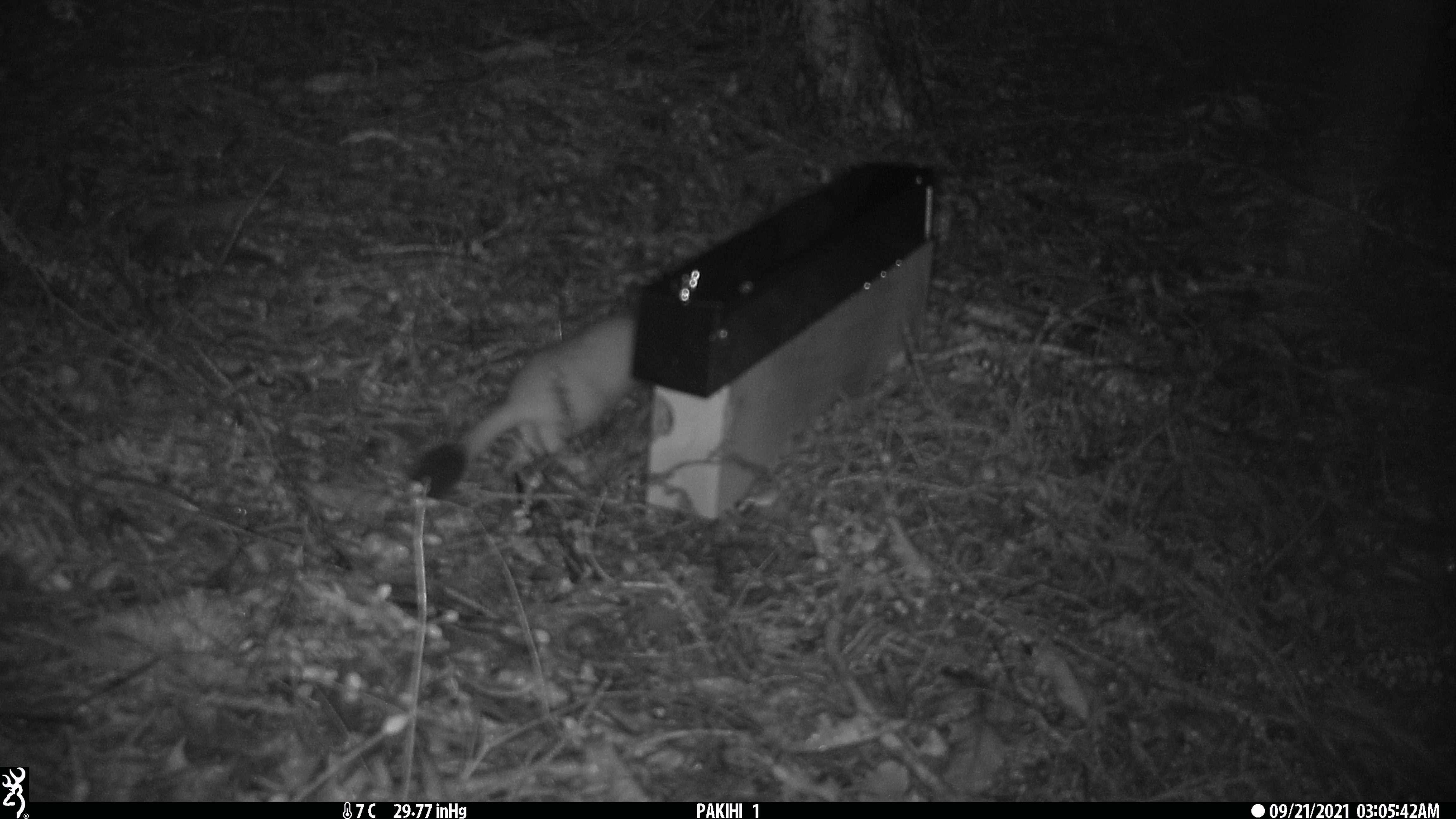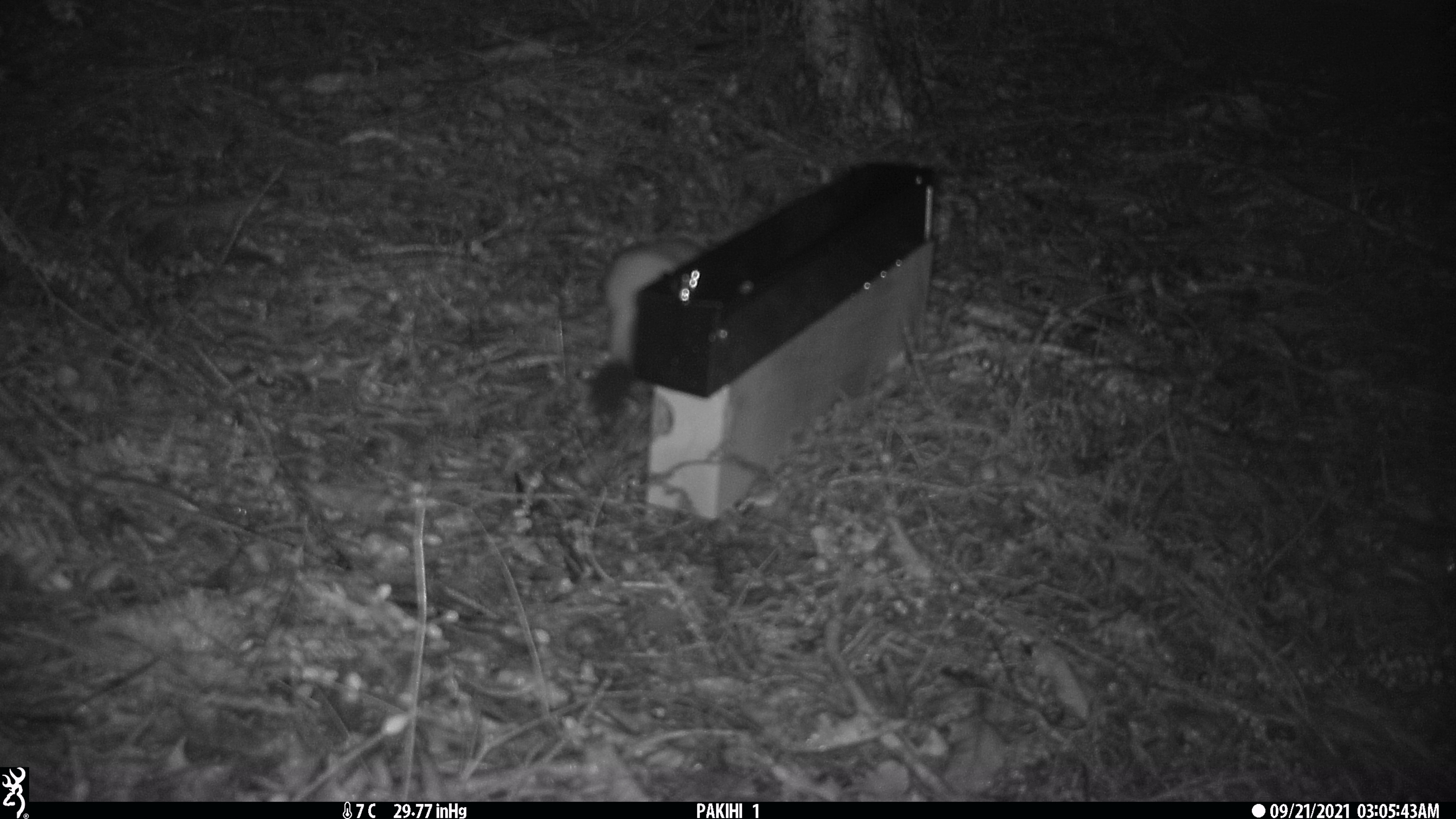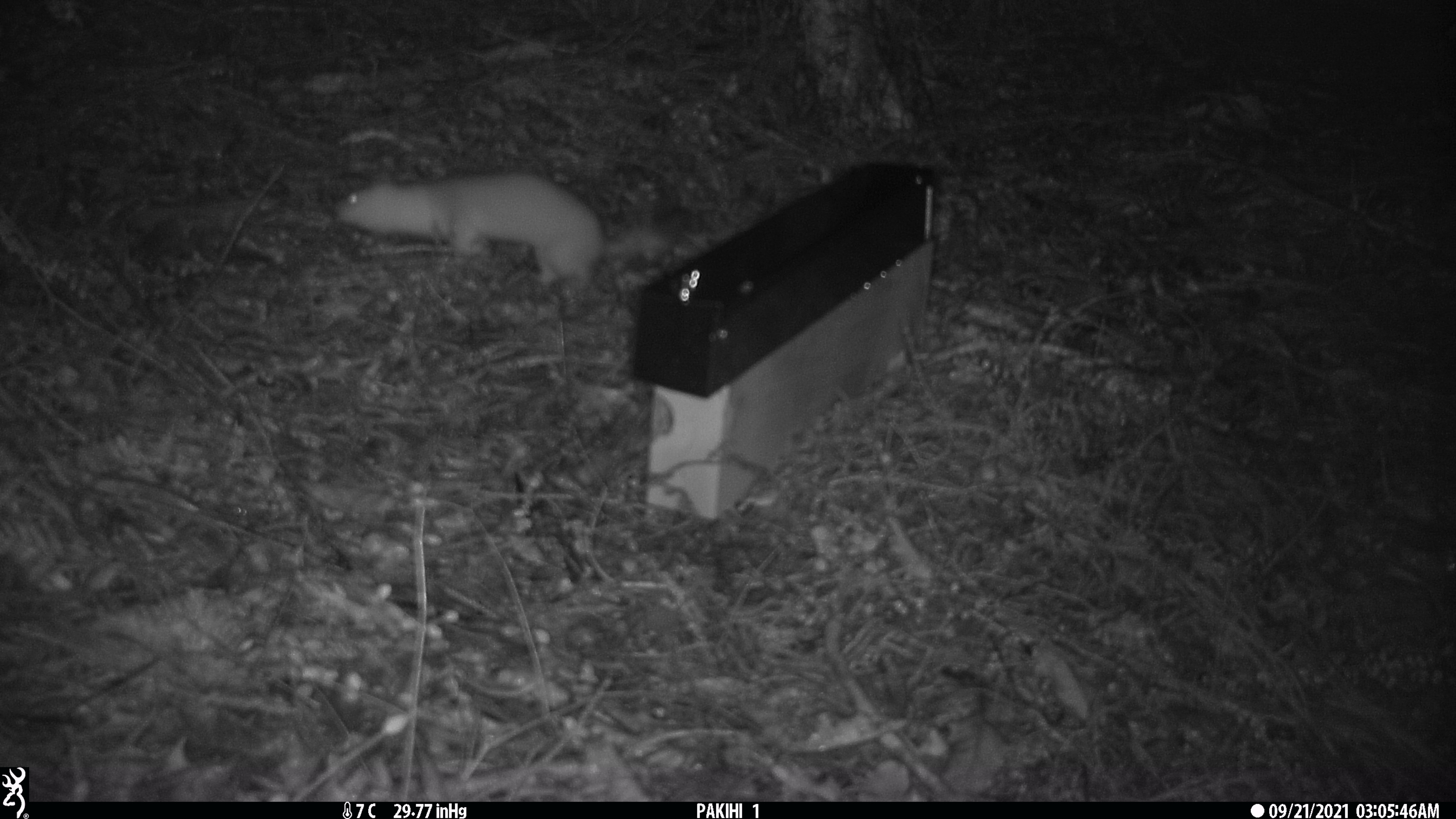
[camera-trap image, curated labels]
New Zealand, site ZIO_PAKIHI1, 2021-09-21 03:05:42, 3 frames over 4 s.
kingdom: Animalia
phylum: Chordata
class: Mammalia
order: Carnivora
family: Mustelidae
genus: Mustela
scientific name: Mustela erminea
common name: stoat